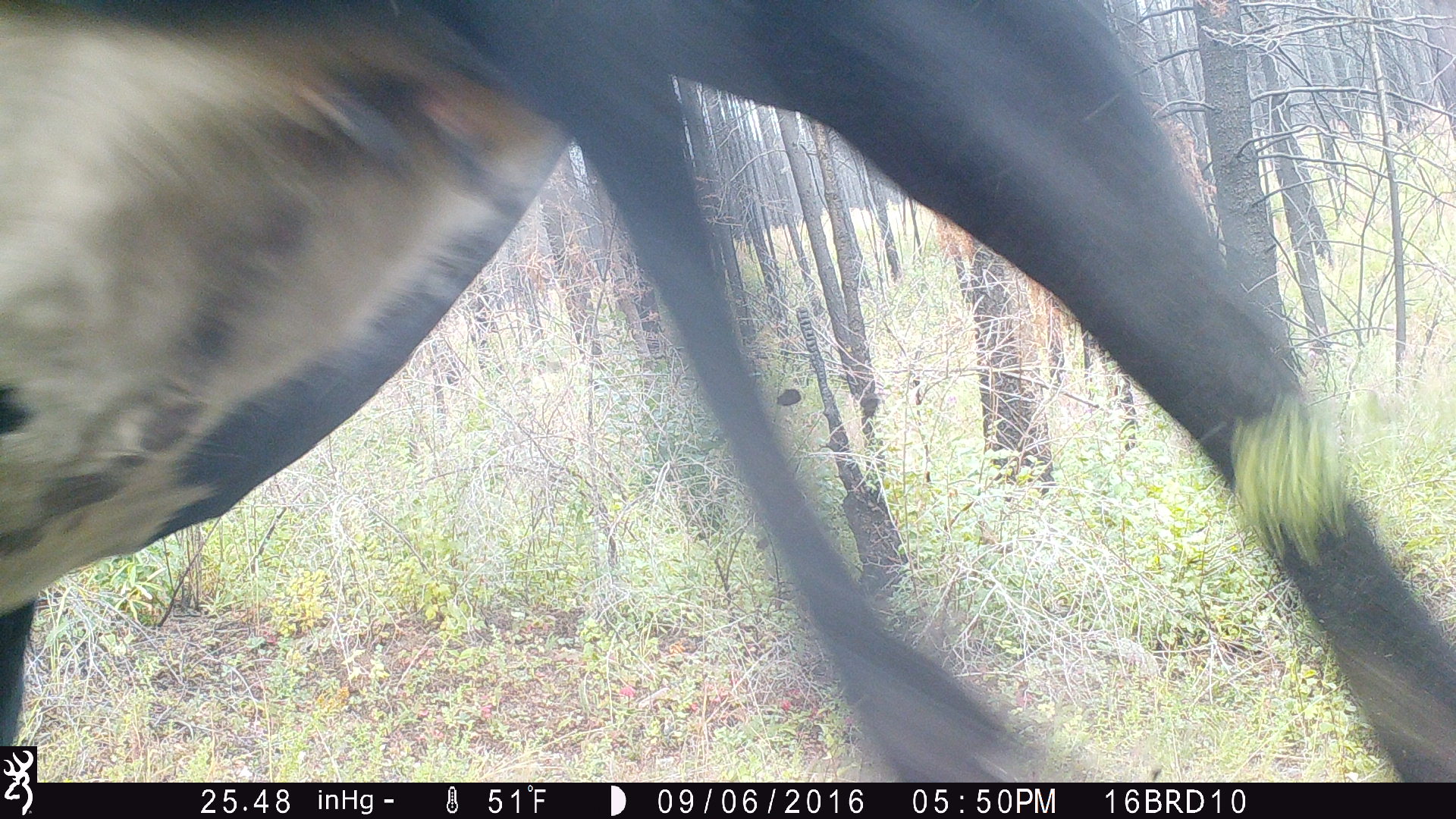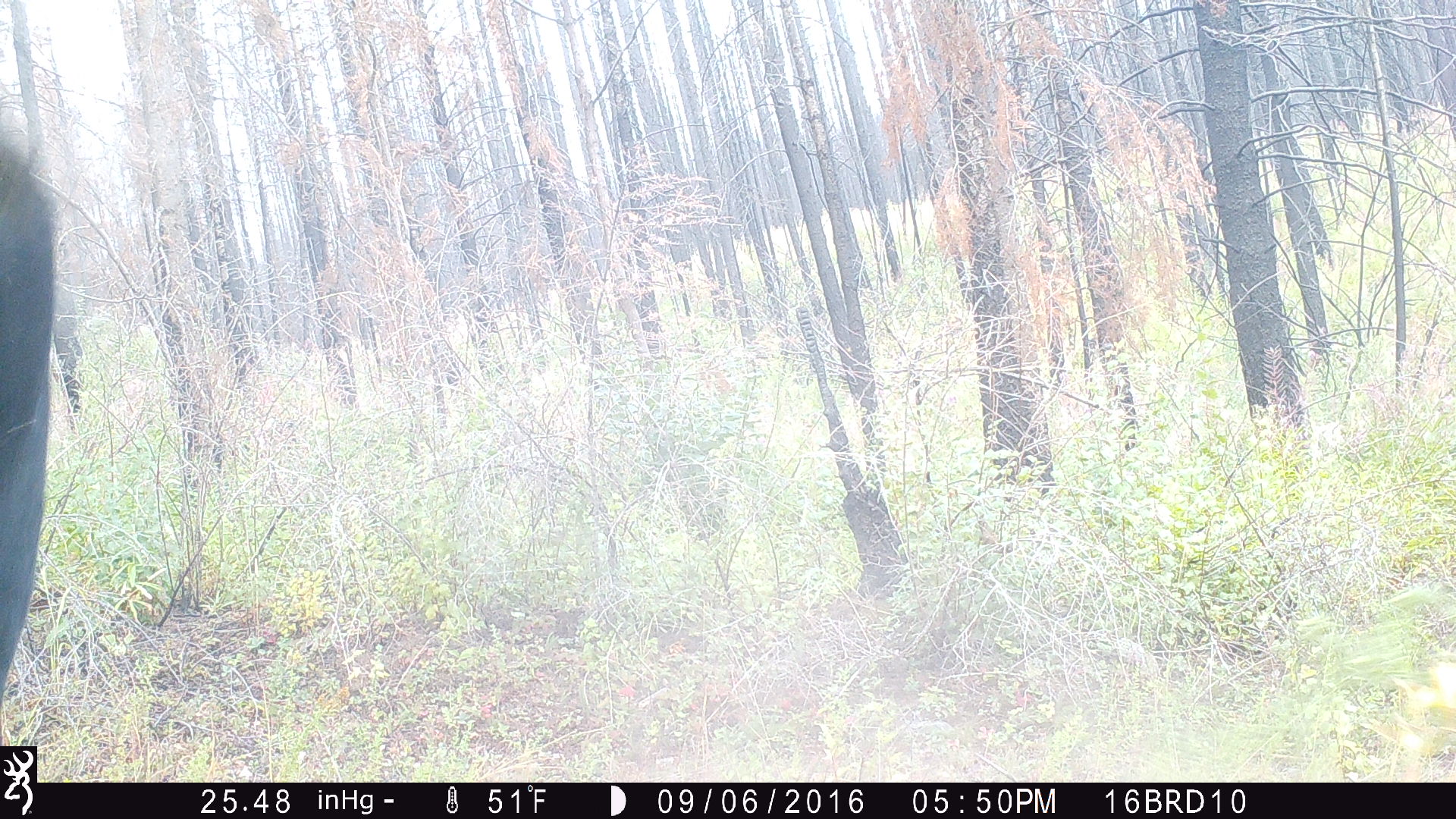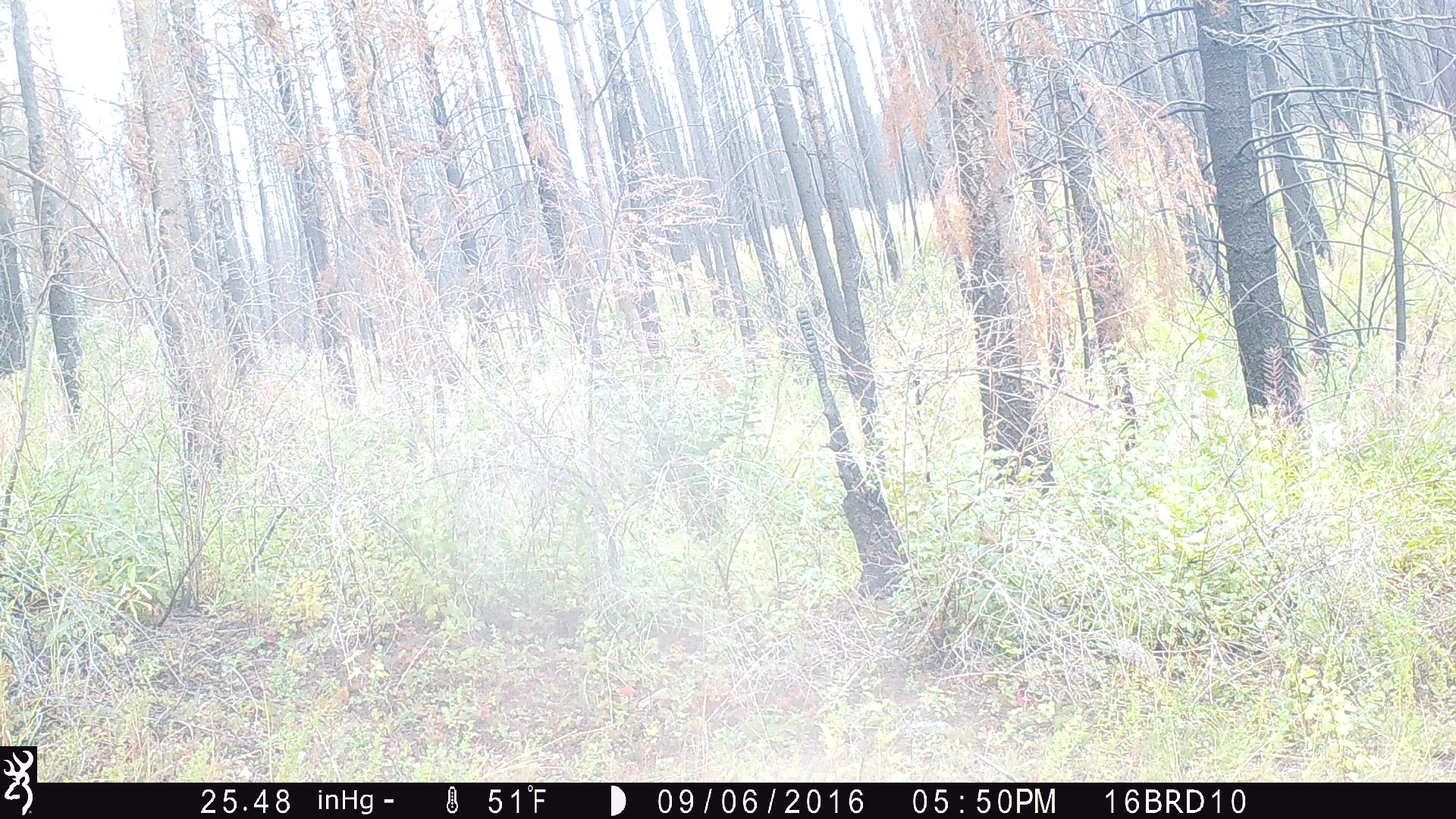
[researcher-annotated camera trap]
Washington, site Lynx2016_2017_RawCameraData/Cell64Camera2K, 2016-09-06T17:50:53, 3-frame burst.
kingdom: Animalia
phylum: Chordata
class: Mammalia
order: Artiodactyla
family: Bovidae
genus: Bos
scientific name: Bos taurus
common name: domestic cattle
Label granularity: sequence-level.